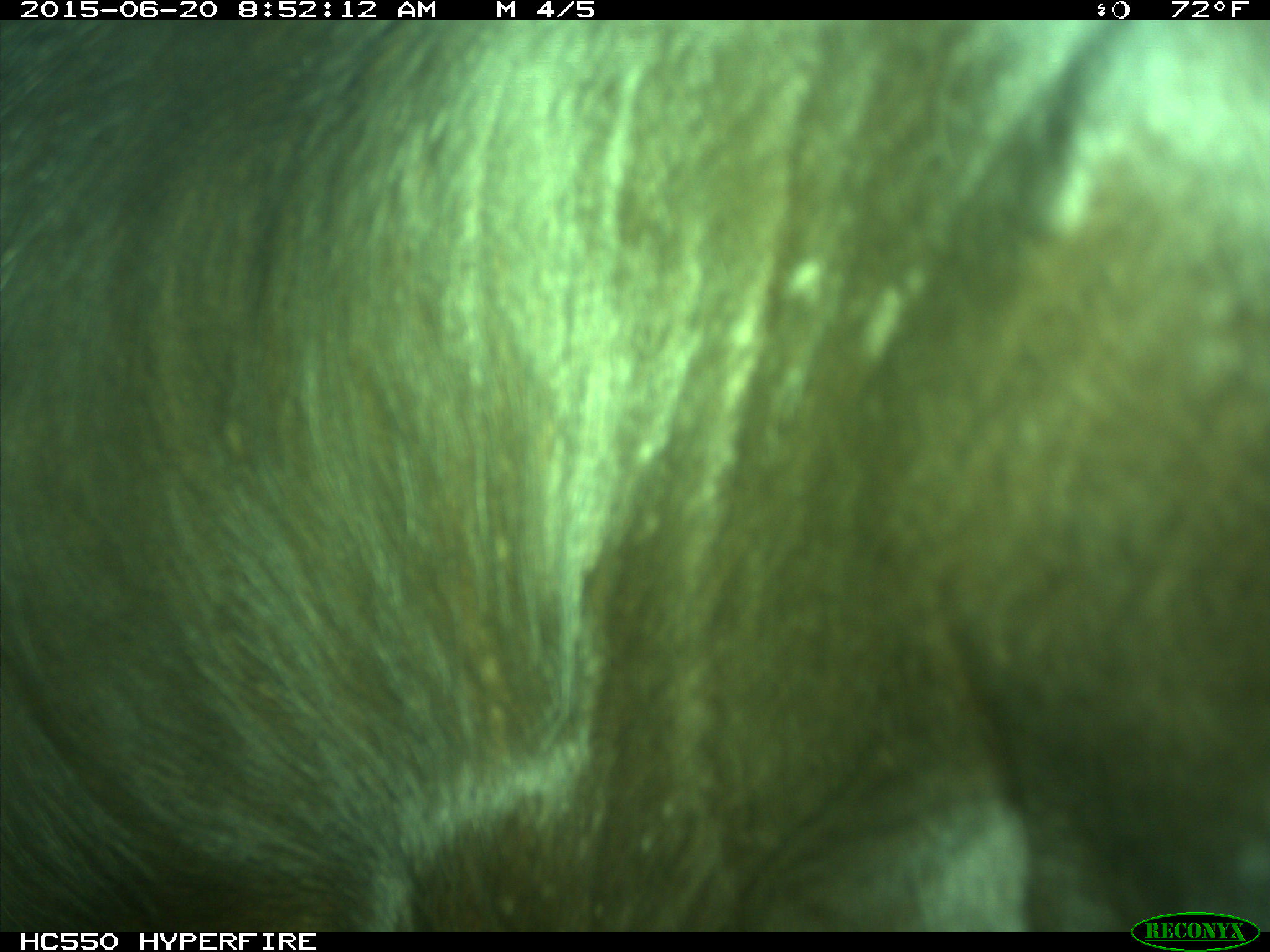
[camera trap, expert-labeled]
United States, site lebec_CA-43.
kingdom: Animalia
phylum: Chordata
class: Mammalia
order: Artiodactyla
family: Bovidae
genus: Bos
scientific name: Bos taurus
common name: domestic cow